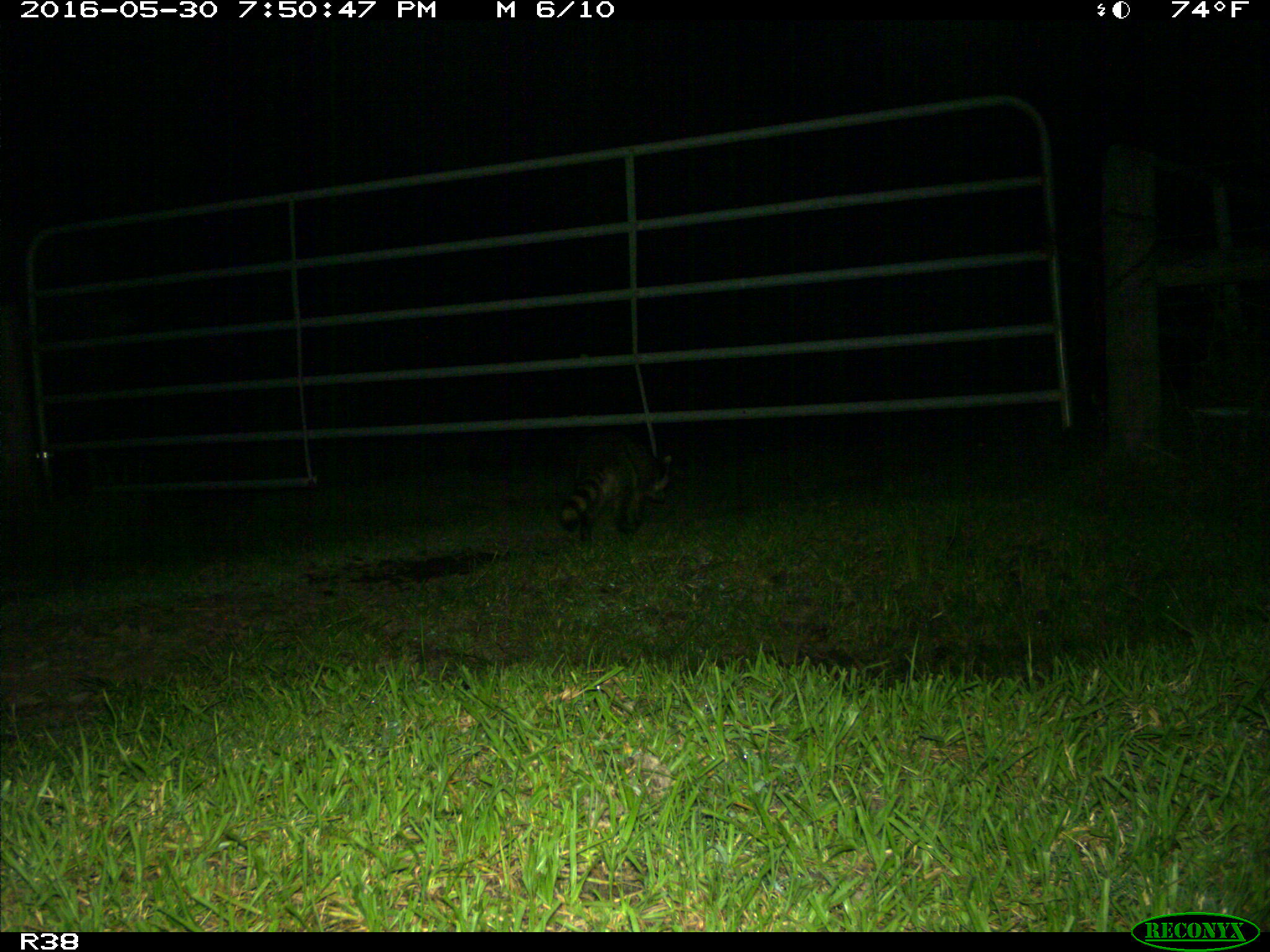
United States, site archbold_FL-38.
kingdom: Animalia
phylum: Chordata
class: Mammalia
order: Carnivora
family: Procyonidae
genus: Procyon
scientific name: Procyon lotor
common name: common raccoon